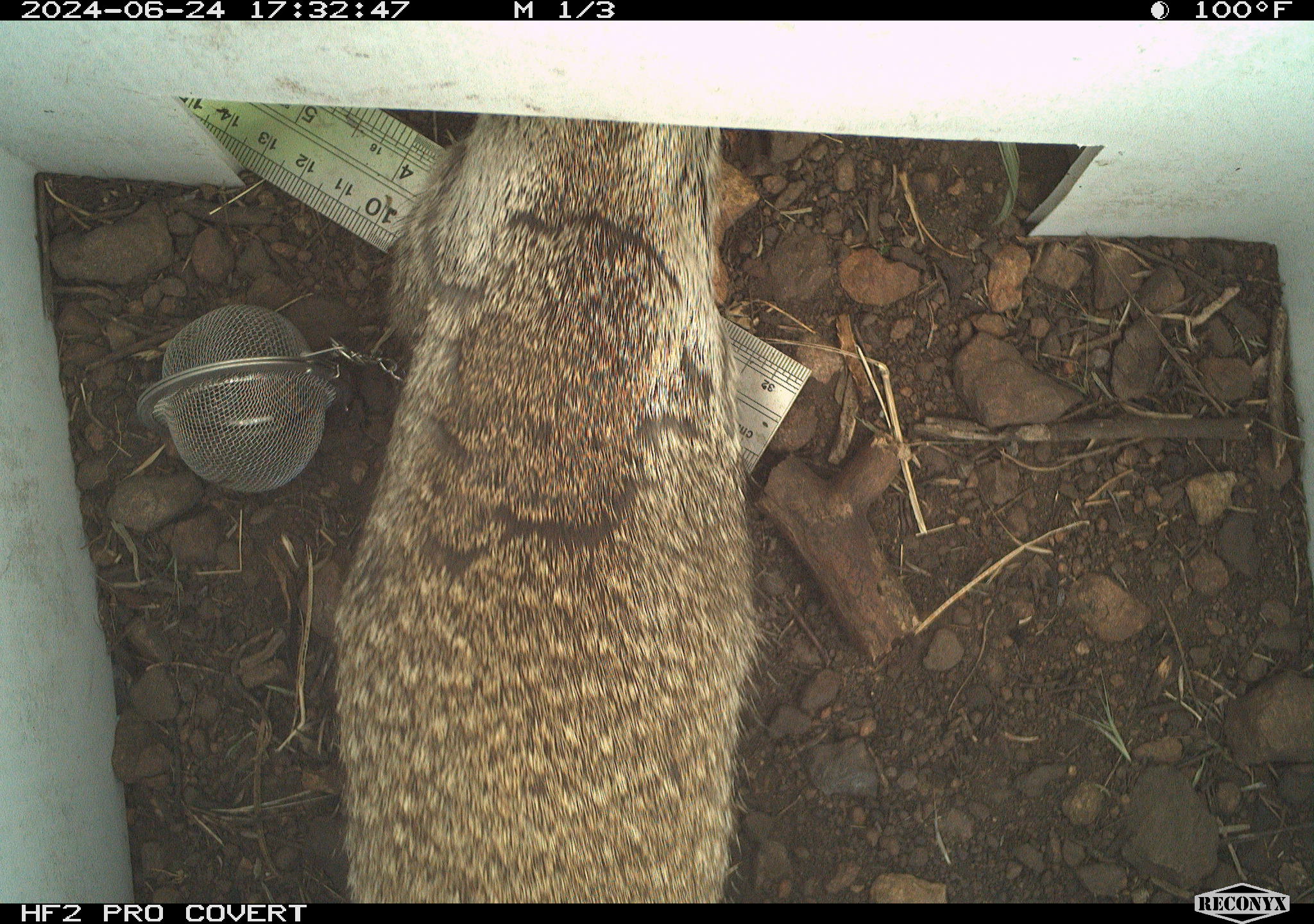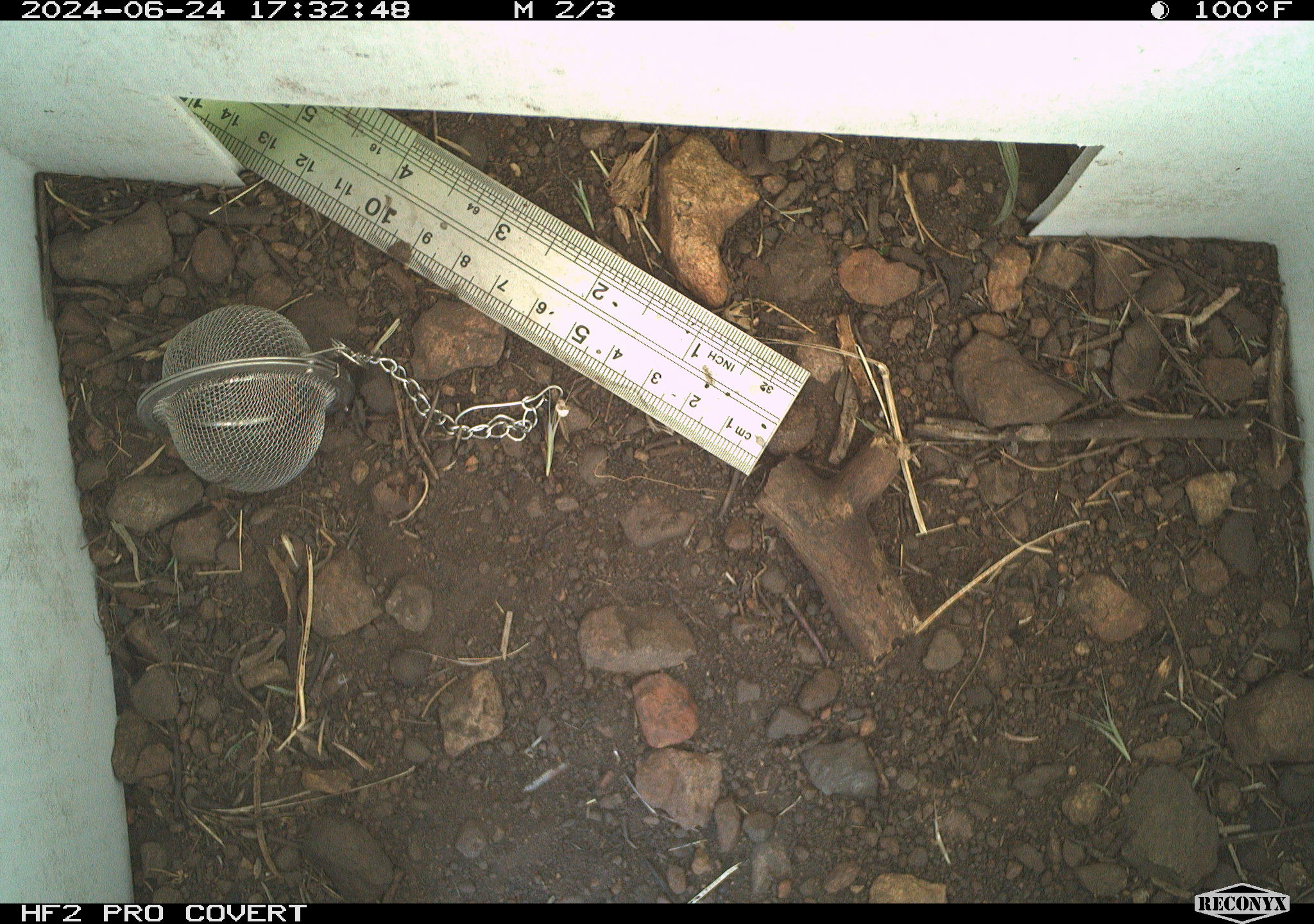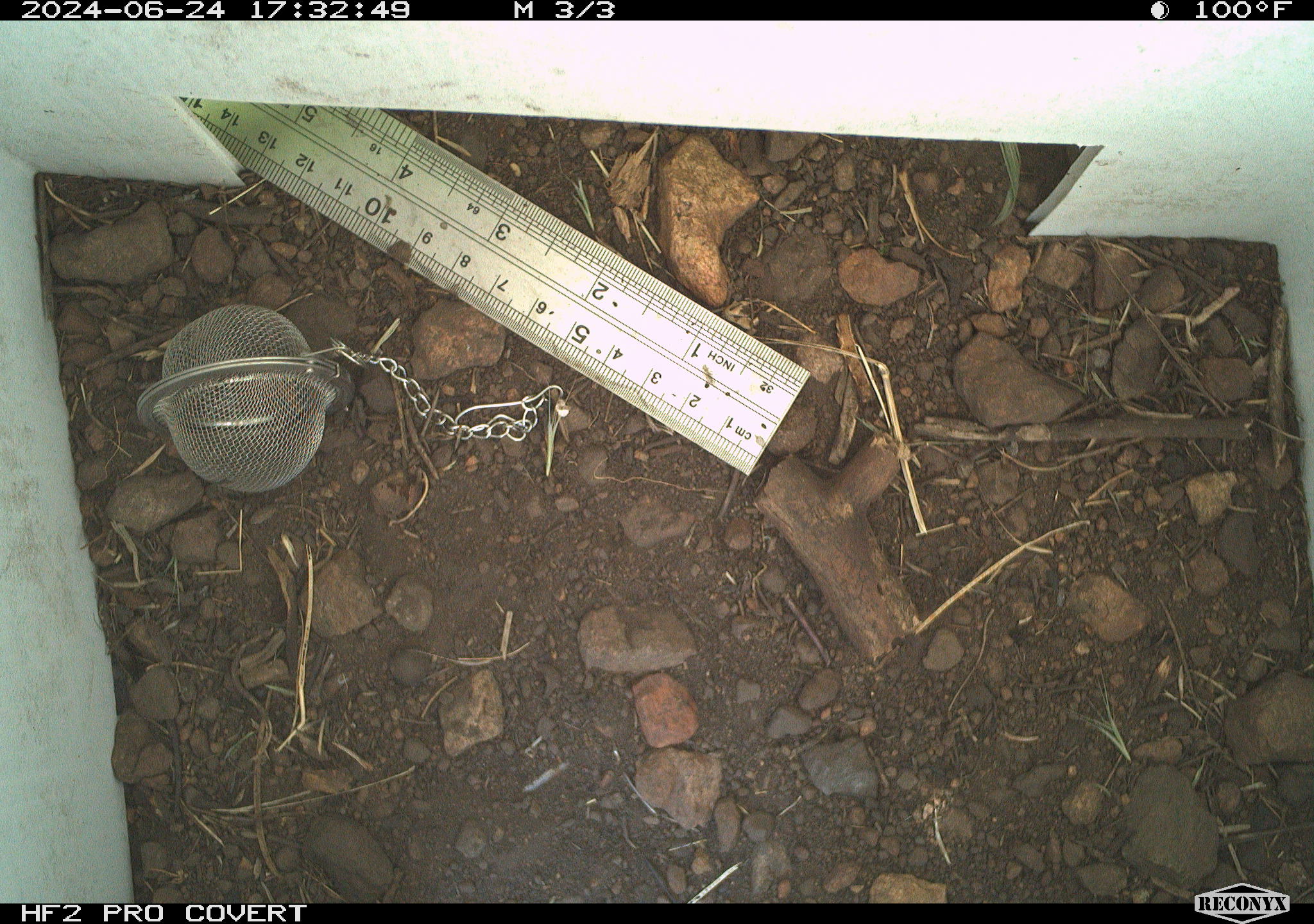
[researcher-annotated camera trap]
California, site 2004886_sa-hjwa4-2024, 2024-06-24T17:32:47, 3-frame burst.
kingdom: Animalia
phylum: Chordata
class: Mammalia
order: Rodentia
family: Sciuridae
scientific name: Sciuridae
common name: squirrels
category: sciuridae family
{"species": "sciuridae family (squirrels) (Sciuridae)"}